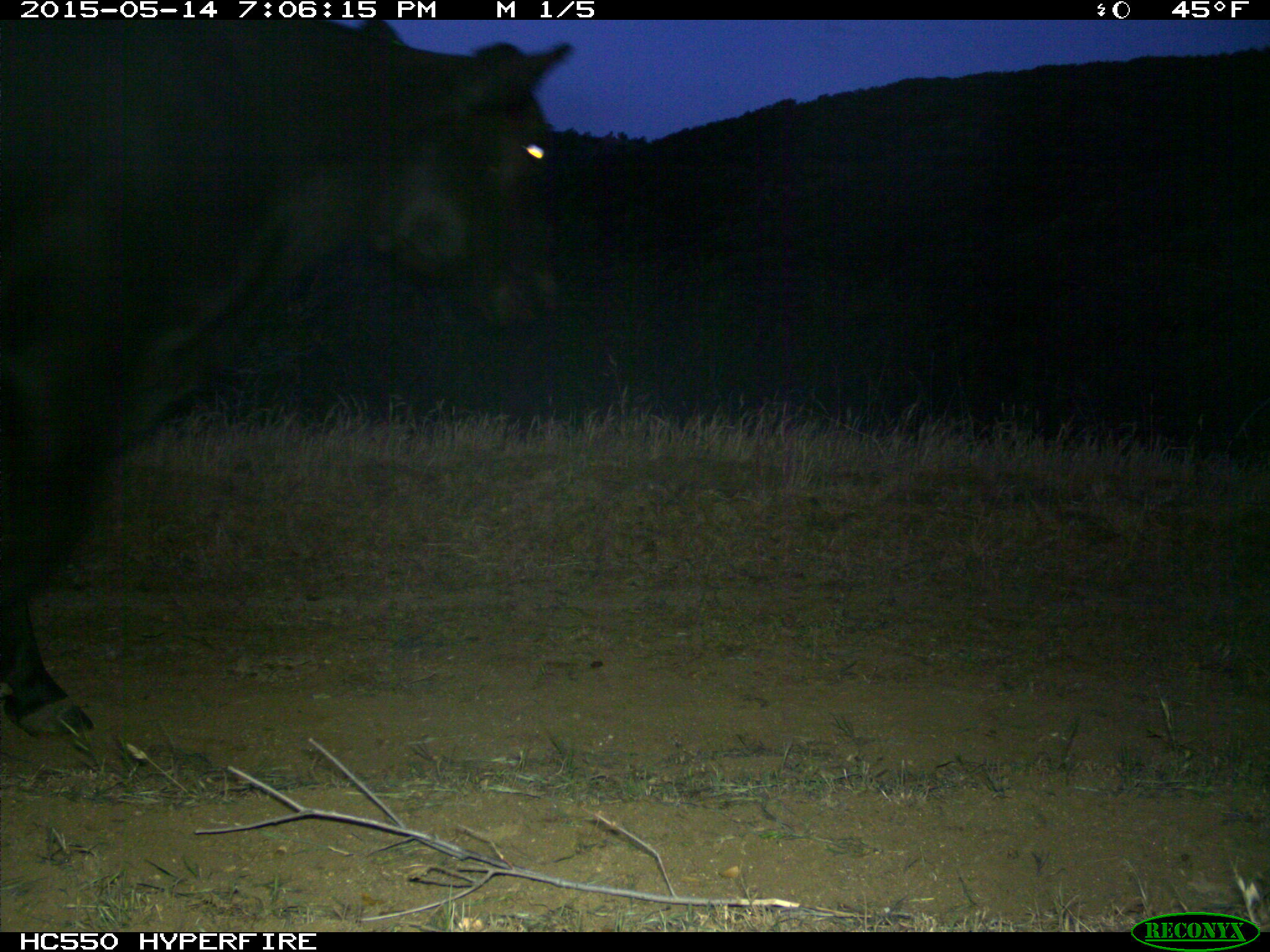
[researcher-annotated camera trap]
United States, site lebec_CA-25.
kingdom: Animalia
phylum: Chordata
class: Mammalia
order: Artiodactyla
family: Bovidae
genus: Bos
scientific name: Bos taurus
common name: domestic cow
Bos taurus (domestic cow).